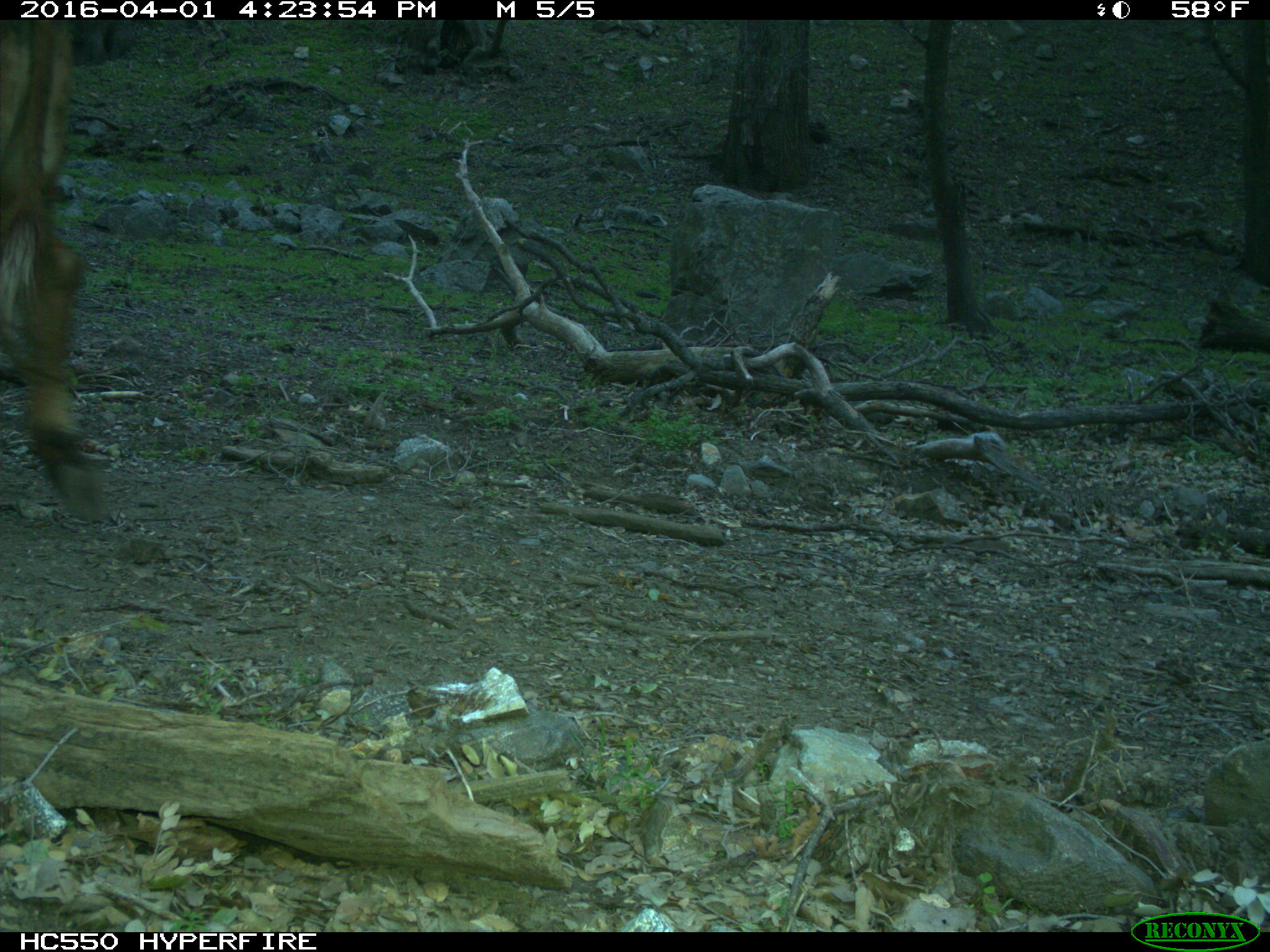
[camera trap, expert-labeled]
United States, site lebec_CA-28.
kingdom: Animalia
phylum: Chordata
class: Mammalia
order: Artiodactyla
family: Bovidae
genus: Bos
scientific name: Bos taurus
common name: domestic cow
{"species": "Bos taurus (domestic cow)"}